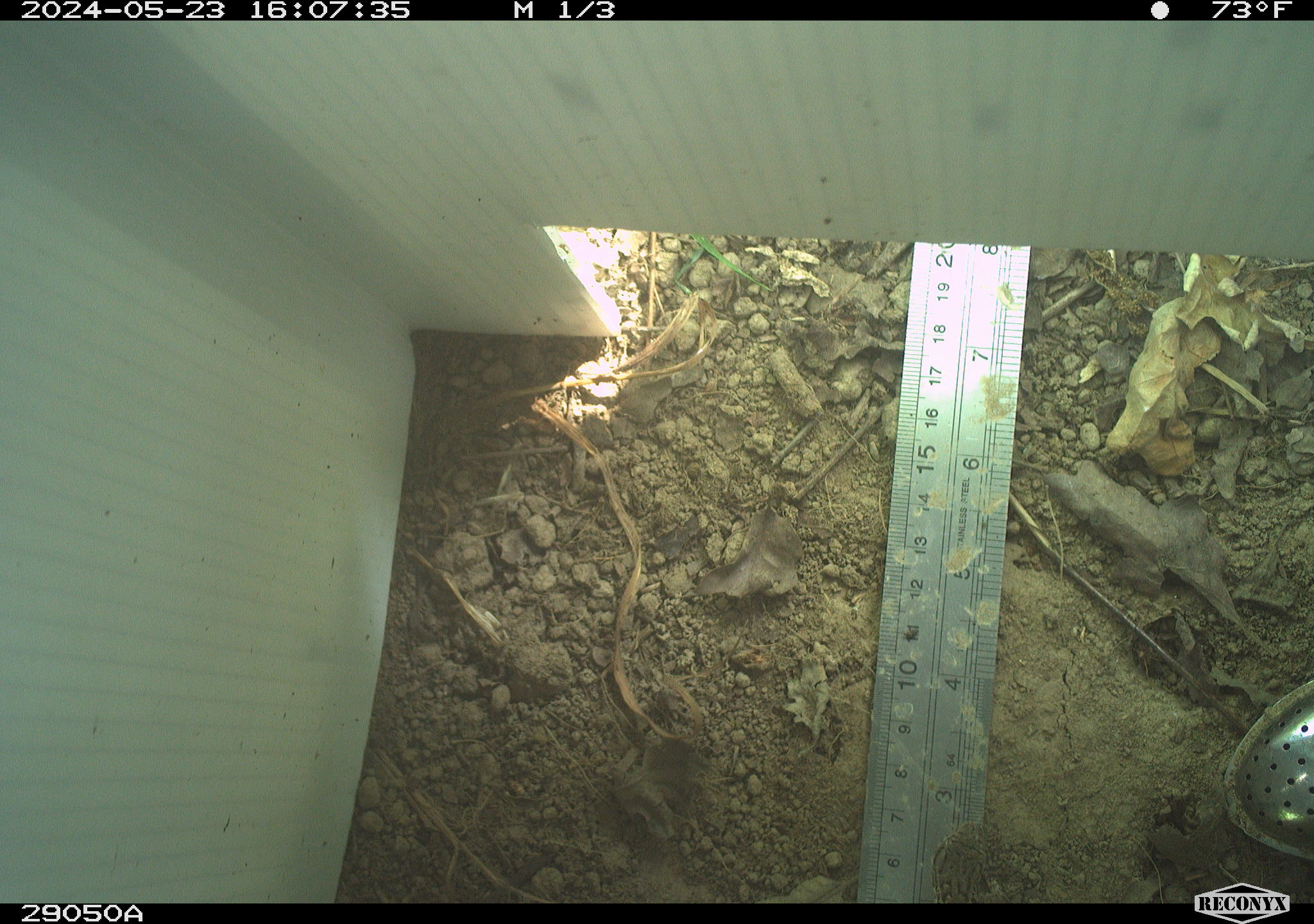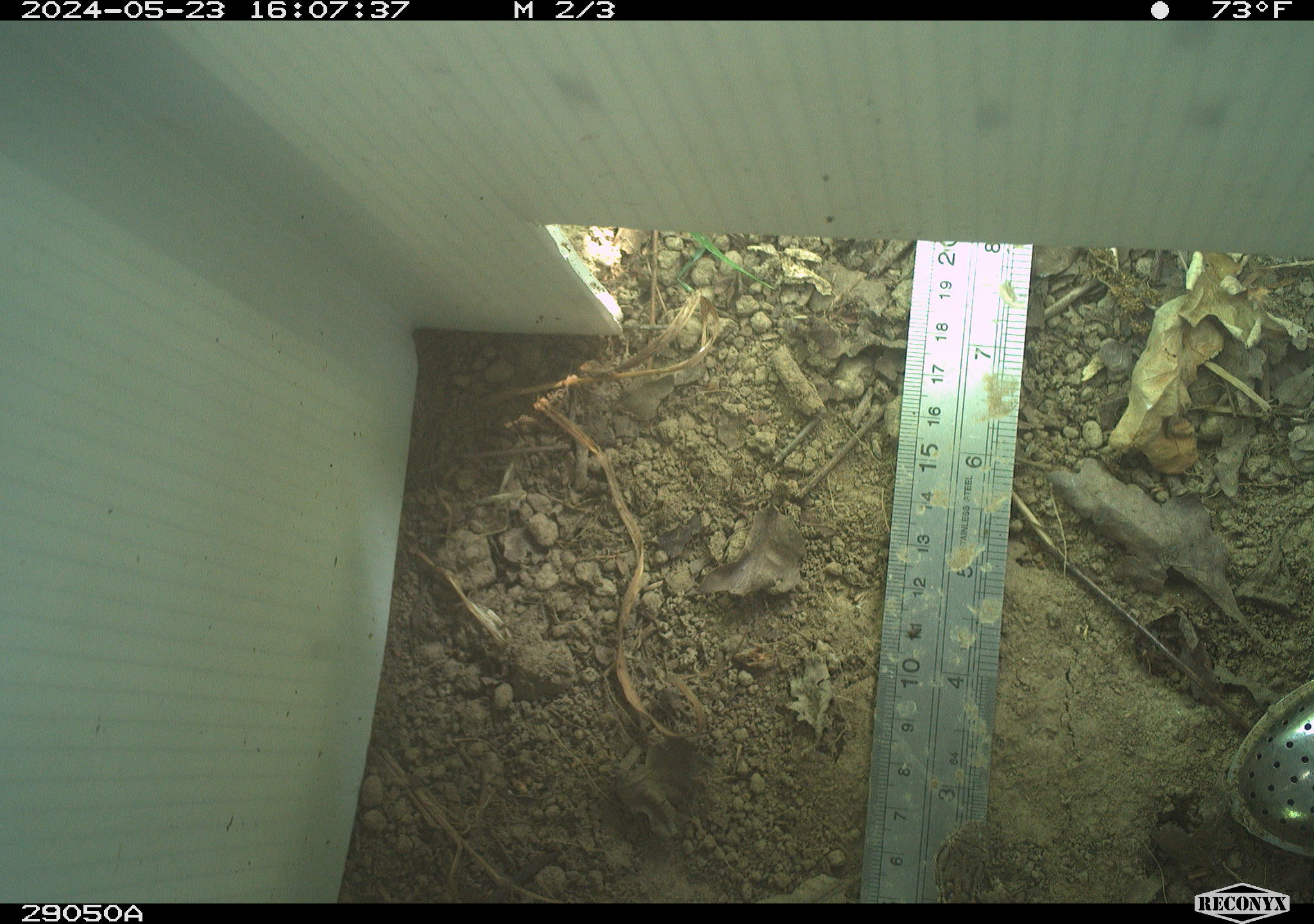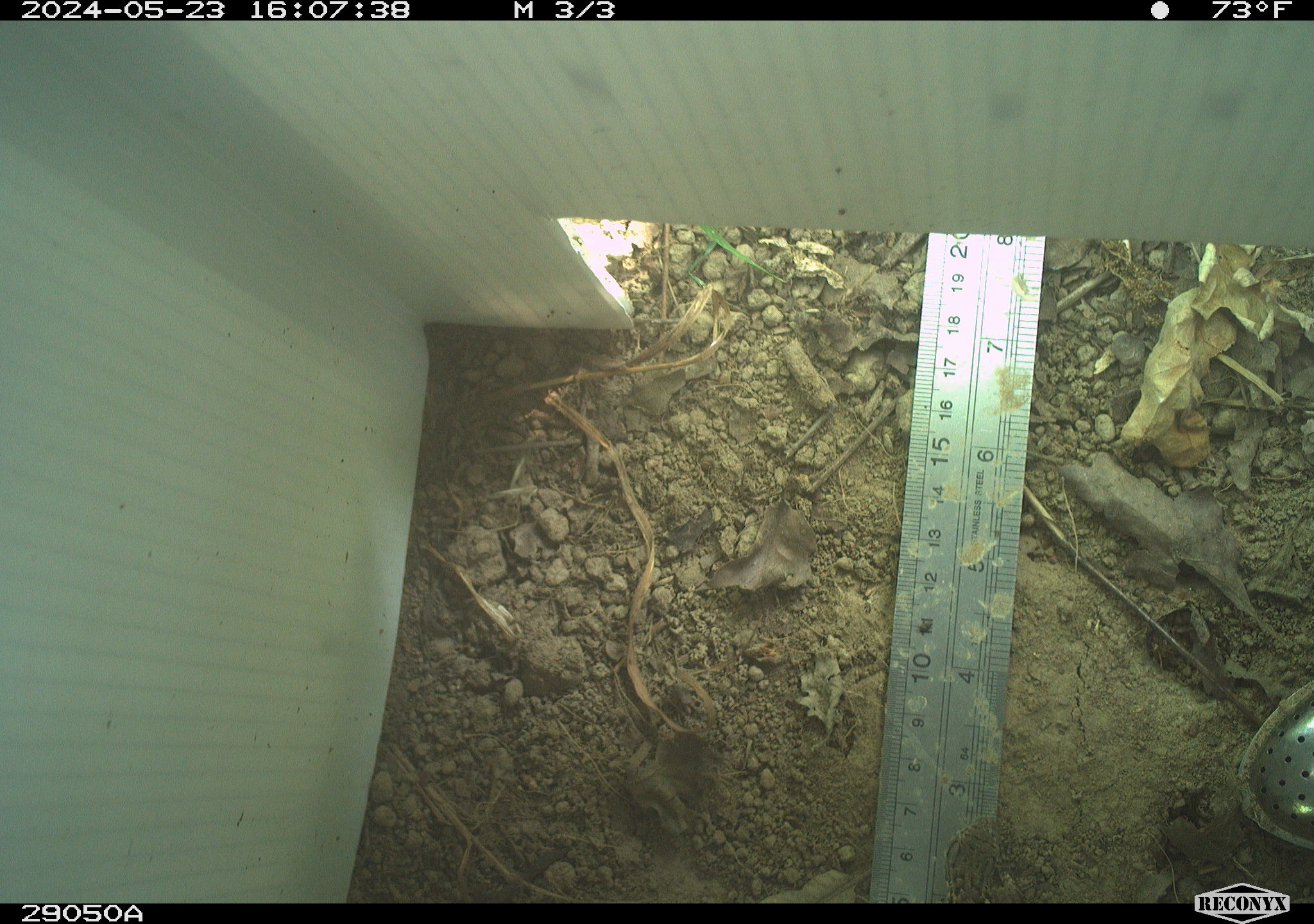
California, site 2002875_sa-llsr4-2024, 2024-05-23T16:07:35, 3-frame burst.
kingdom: Animalia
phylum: Chordata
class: Reptilia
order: Squamata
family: Phrynosomatidae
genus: Sceloporus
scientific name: Sceloporus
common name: spiny lizards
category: sceloporus species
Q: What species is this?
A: Sceloporus species (spiny lizards) (Sceloporus).